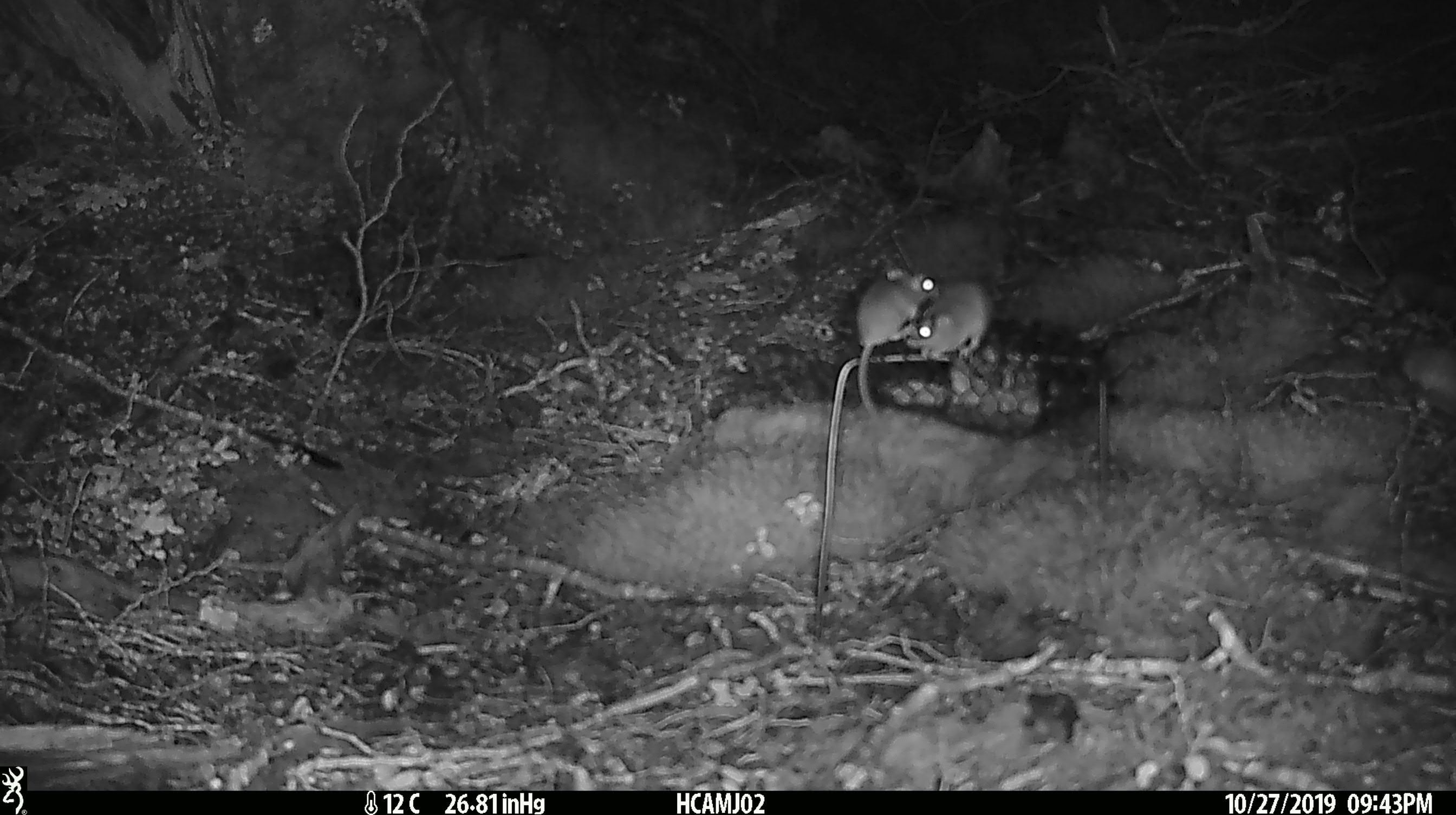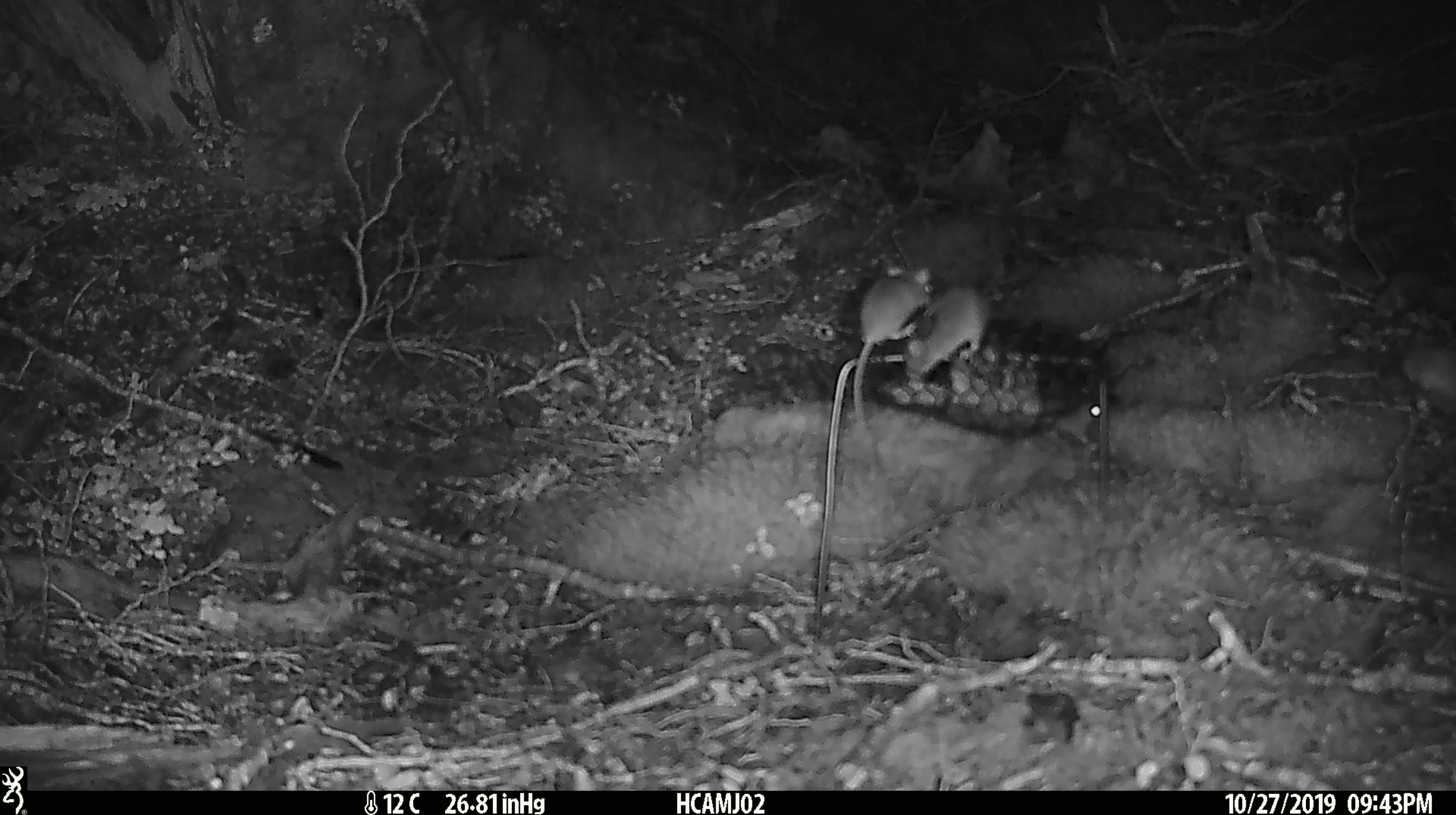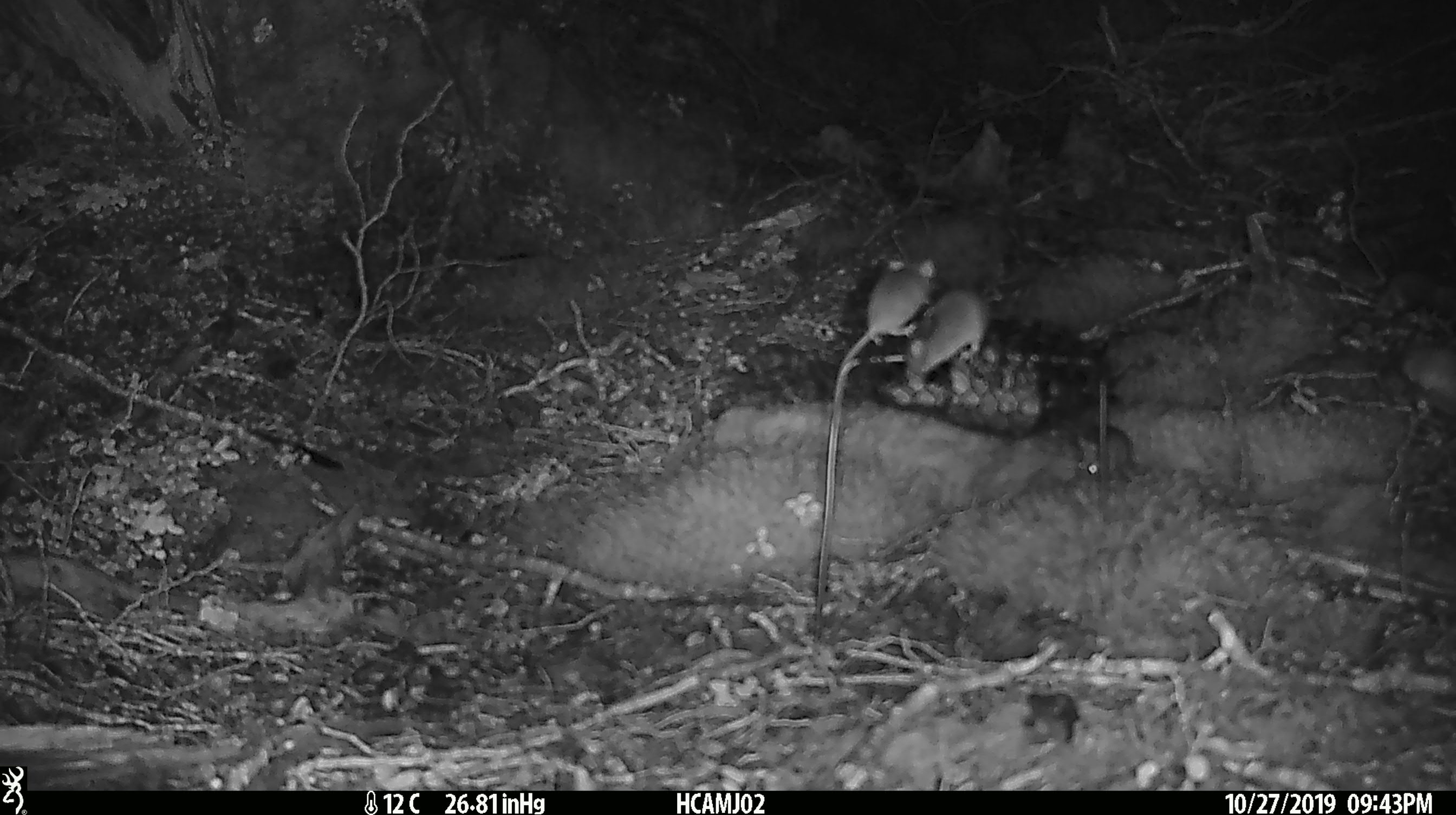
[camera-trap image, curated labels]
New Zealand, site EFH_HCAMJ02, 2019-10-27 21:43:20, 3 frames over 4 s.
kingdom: Animalia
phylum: Chordata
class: Mammalia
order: Rodentia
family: Muridae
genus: Mus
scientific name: Mus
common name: mouse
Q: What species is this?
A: Mouse (Mus).